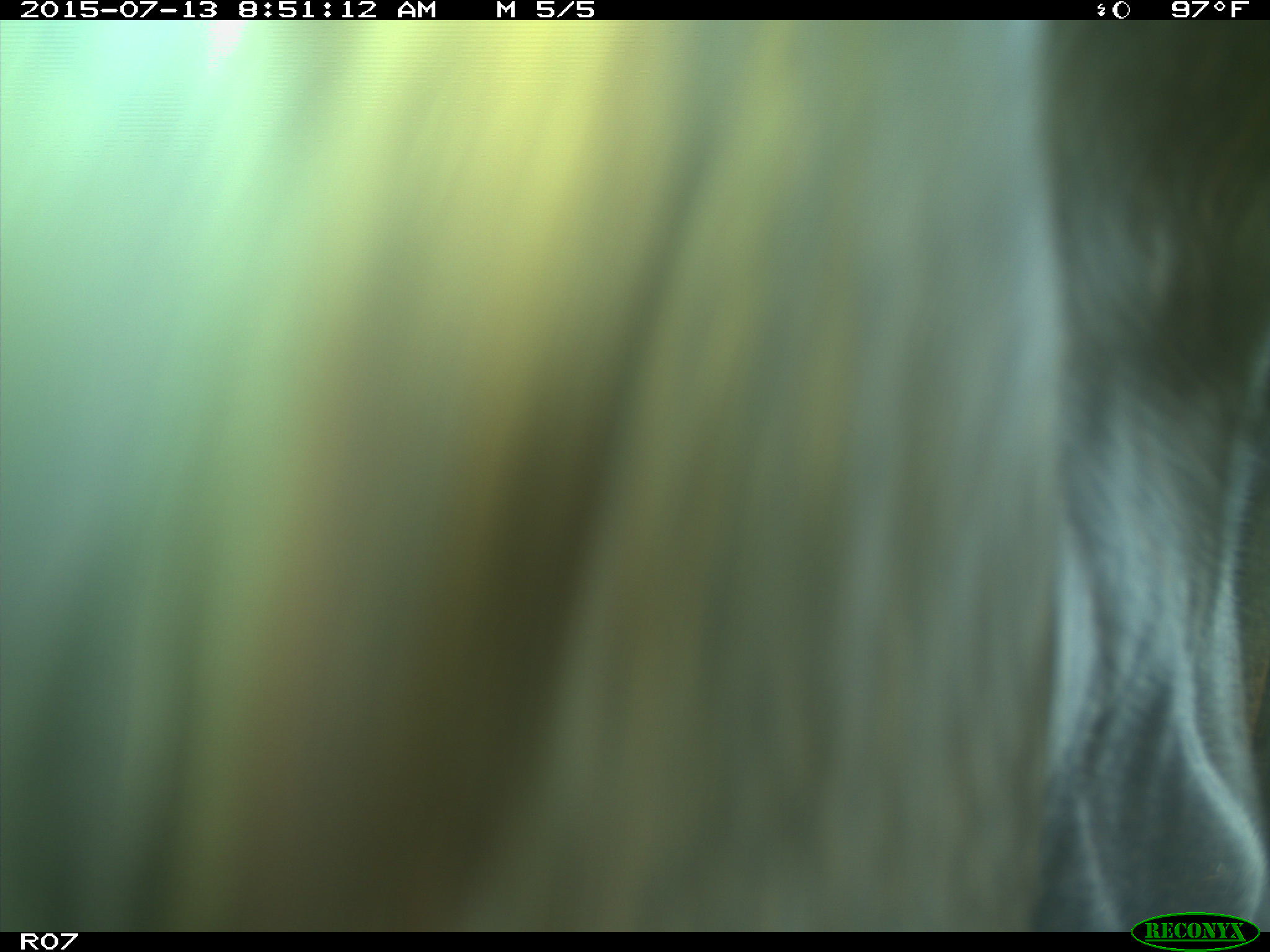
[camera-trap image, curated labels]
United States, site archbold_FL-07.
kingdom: Animalia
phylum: Chordata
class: Mammalia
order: Artiodactyla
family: Bovidae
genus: Bos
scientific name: Bos taurus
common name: domestic cow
Bos taurus (domestic cow).